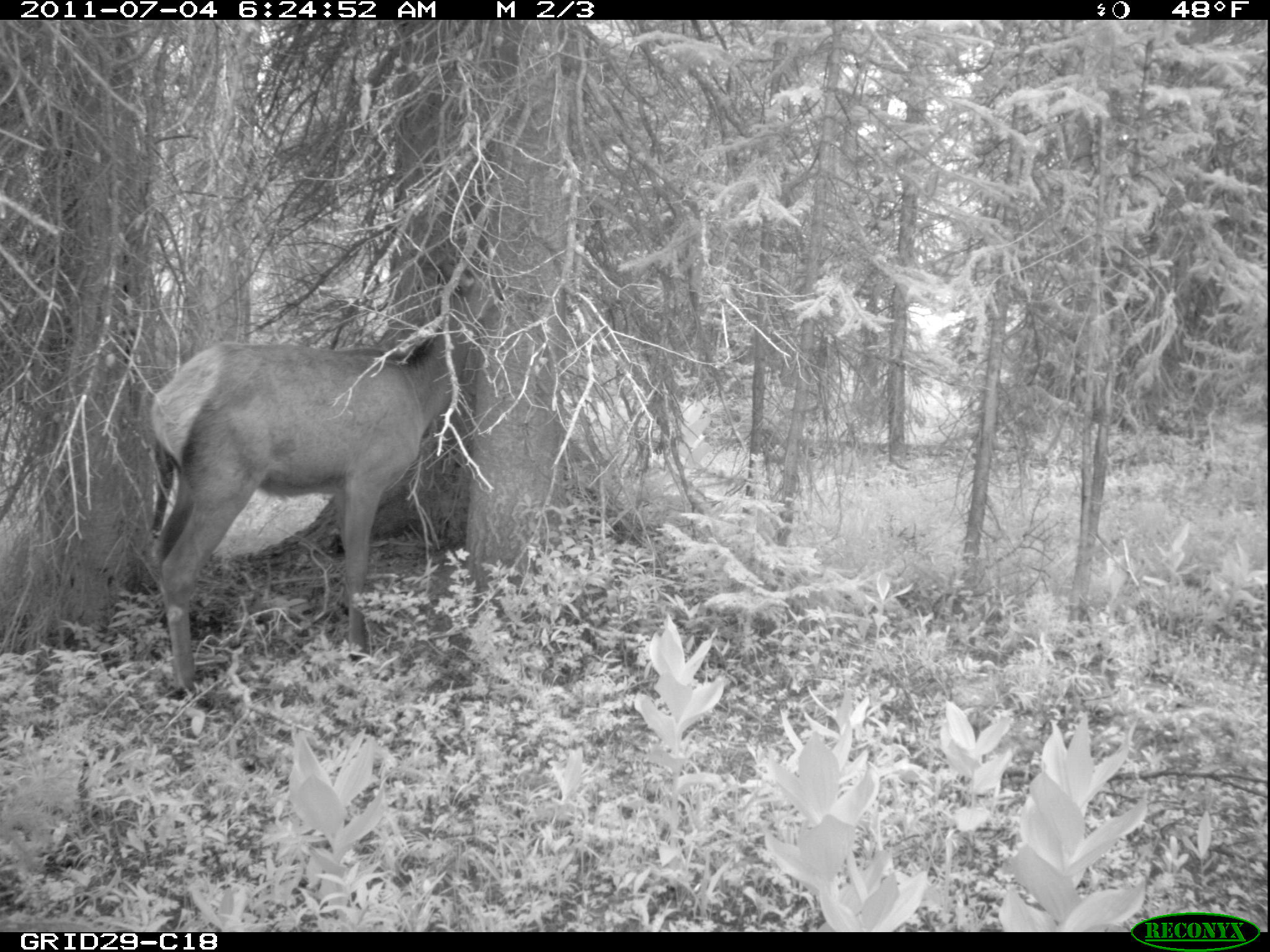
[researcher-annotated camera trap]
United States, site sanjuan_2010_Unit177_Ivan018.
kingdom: Animalia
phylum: Chordata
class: Mammalia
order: Artiodactyla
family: Cervidae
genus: Cervus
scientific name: Cervus elaphus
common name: red deer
Cervus elaphus (red deer).